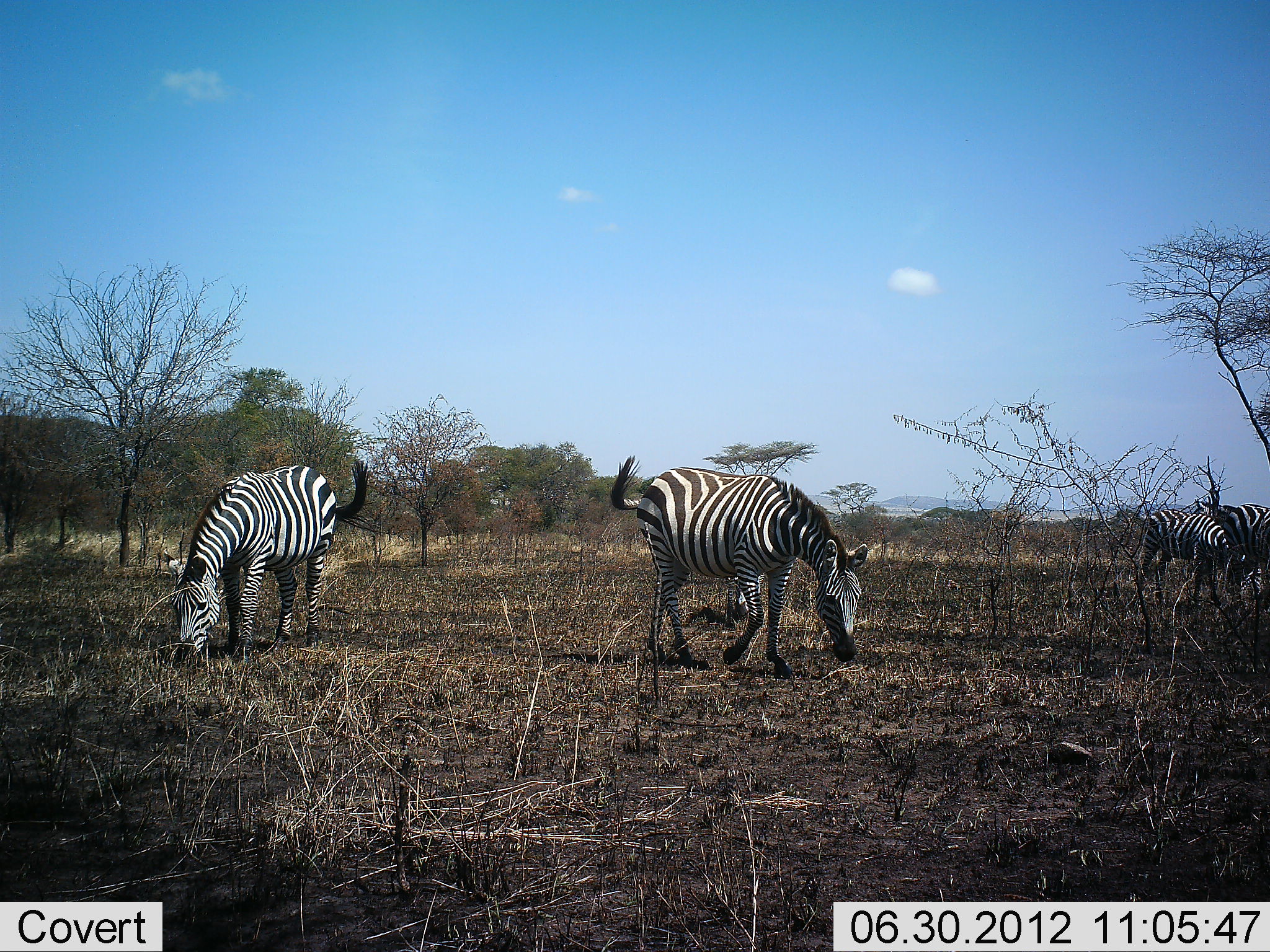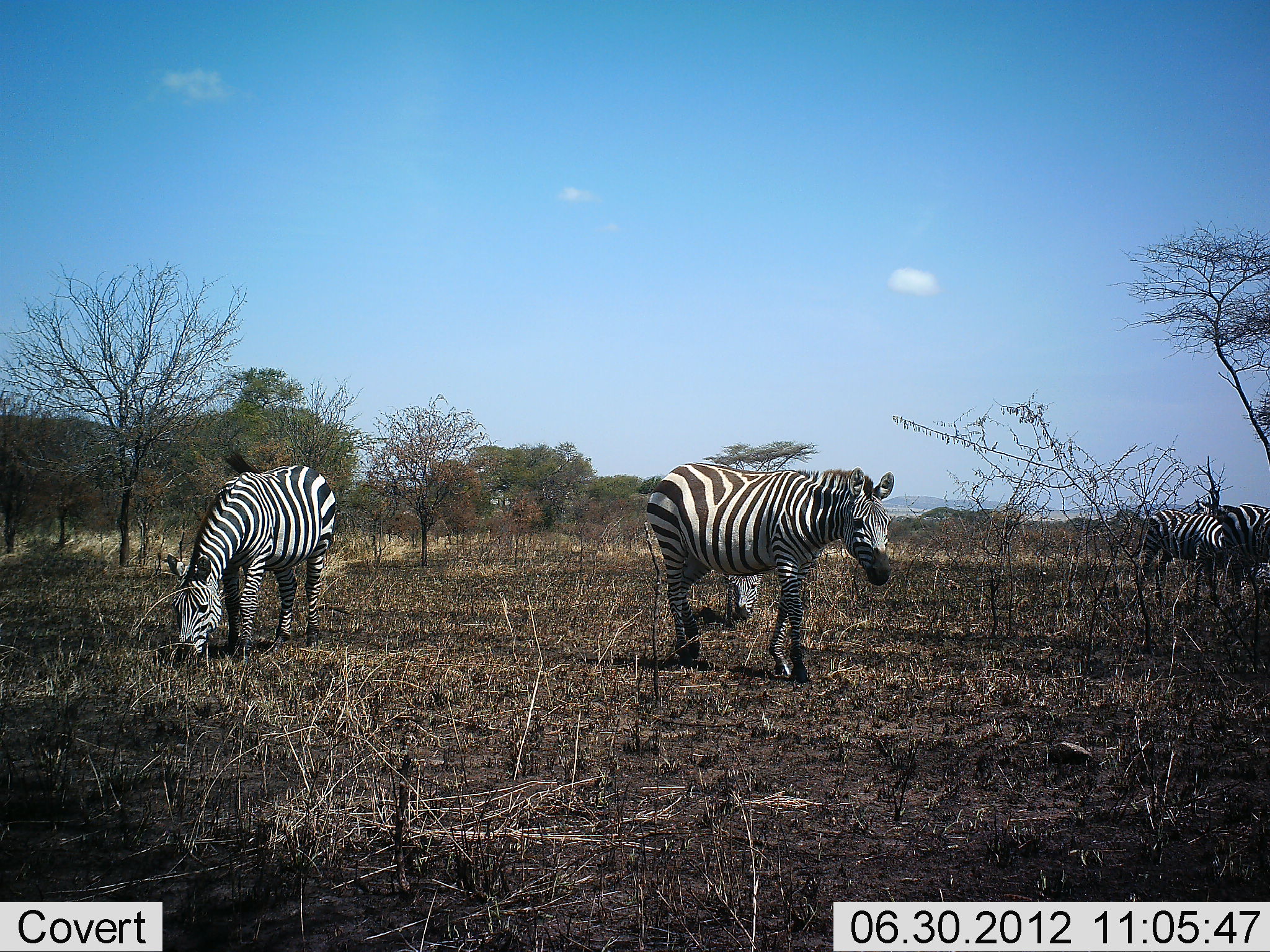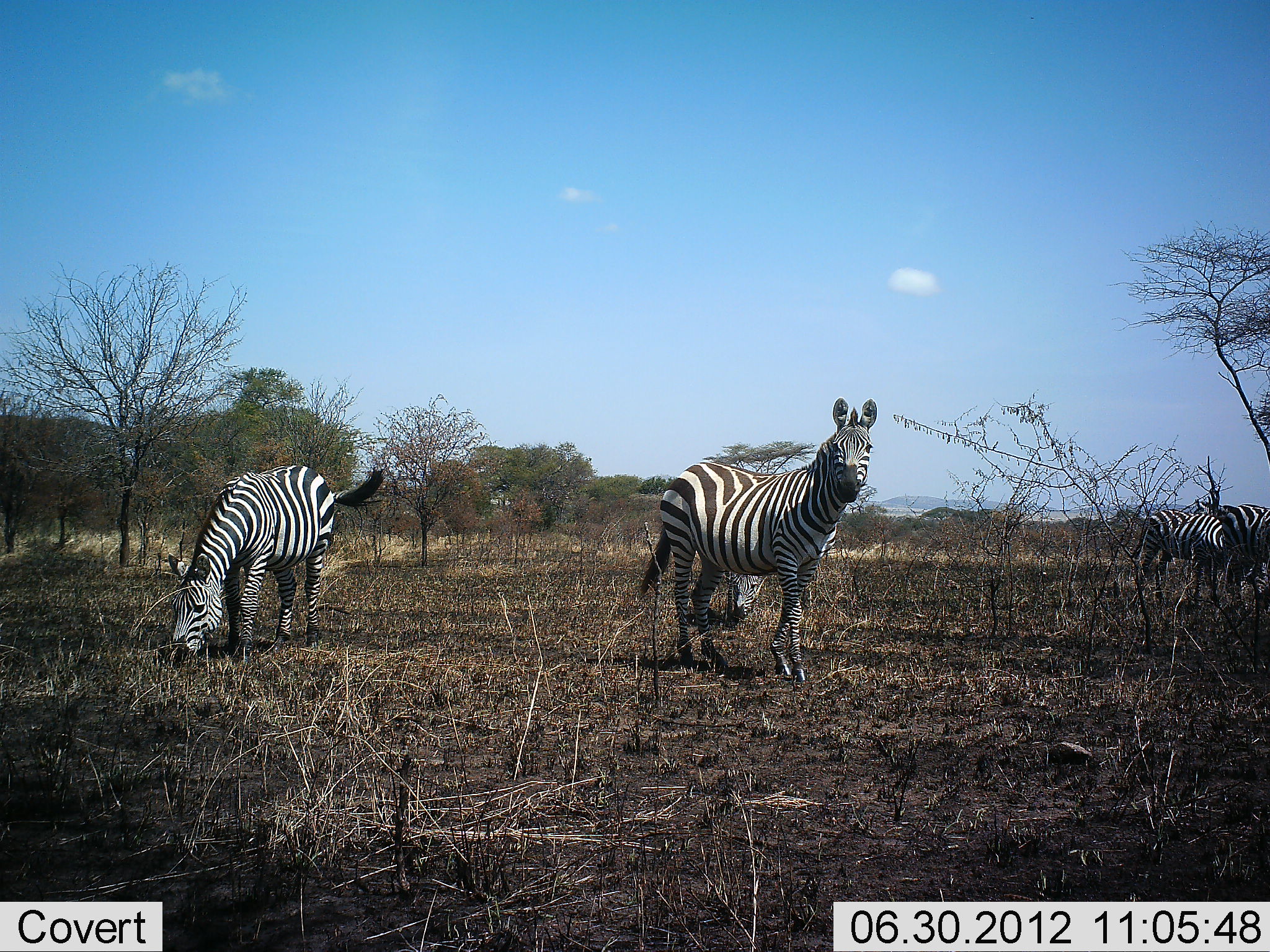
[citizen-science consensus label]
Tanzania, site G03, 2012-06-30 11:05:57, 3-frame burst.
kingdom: Animalia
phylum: Chordata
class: Mammalia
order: Perissodactyla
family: Equidae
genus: Equus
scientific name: Equus quagga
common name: plains zebra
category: zebra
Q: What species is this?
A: Zebra (plains zebra) (Equus quagga).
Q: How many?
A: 5.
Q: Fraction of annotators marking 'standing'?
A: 80%.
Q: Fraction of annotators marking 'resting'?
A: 0%.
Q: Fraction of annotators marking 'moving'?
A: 0%.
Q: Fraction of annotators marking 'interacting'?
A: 0%.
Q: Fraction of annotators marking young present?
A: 0%.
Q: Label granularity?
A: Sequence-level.